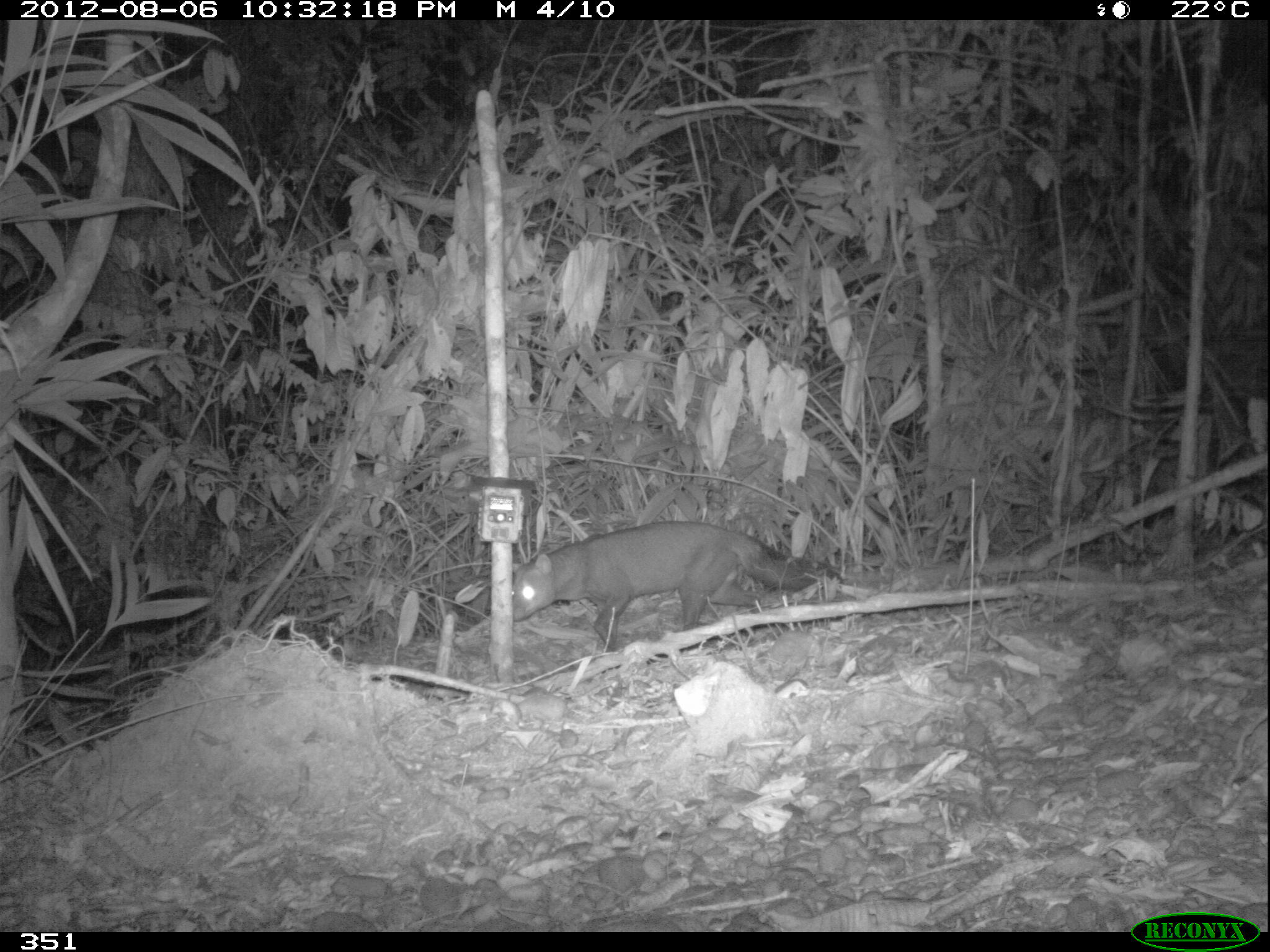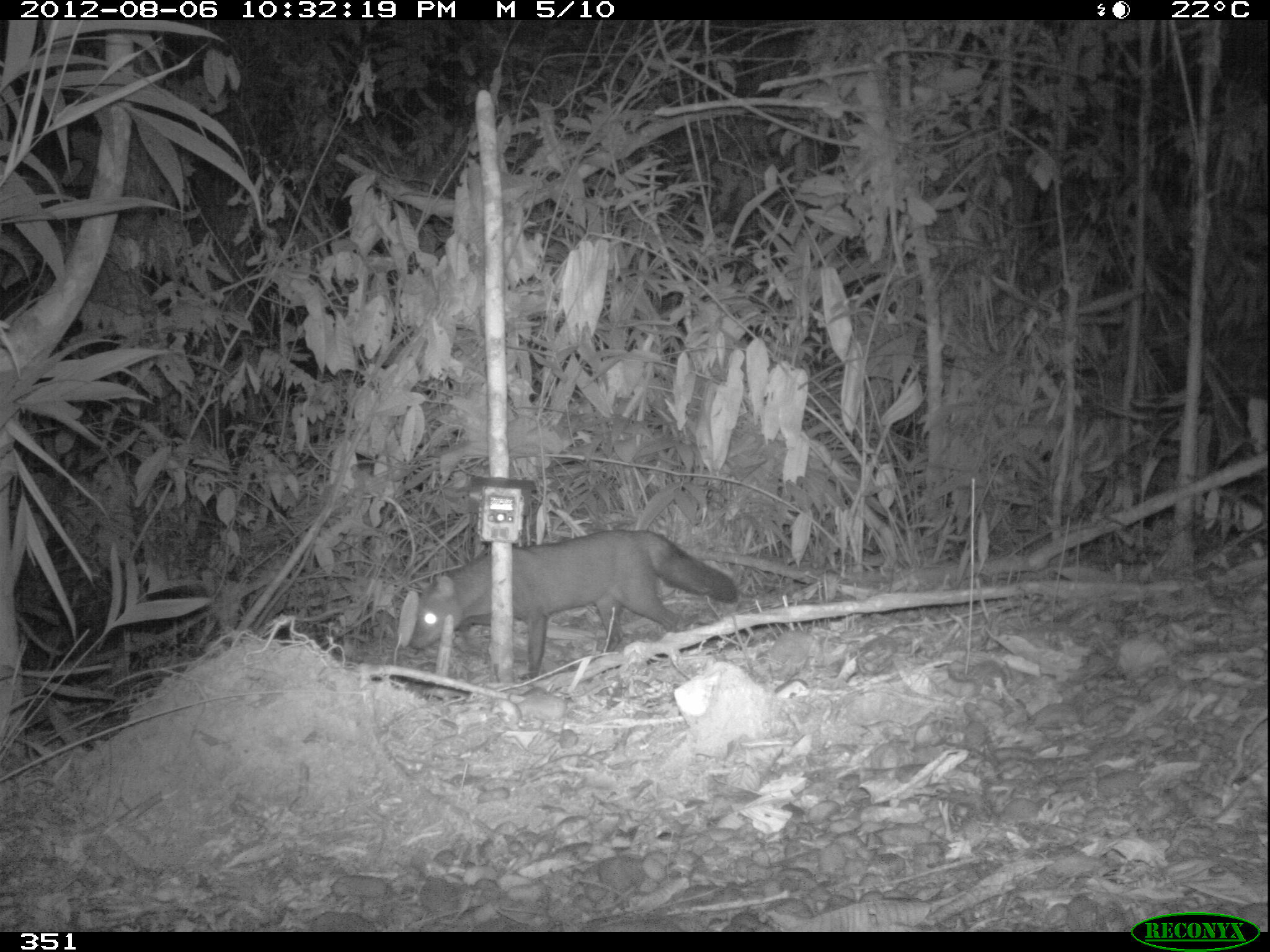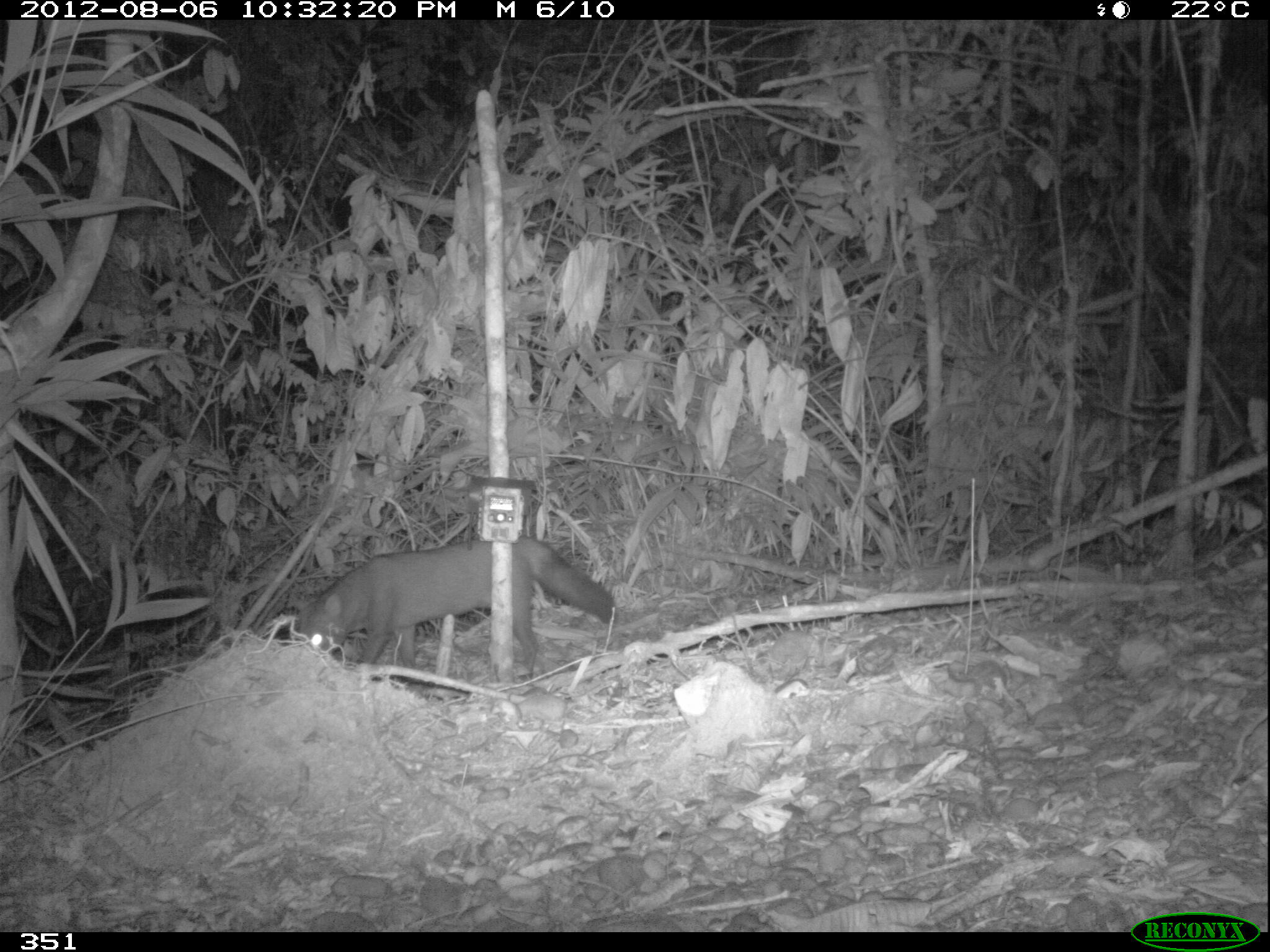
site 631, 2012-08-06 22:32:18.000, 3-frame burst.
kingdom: Animalia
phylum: Chordata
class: Mammalia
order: Carnivora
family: Canidae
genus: Atelocynus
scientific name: Atelocynus microtis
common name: short-eared dog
Atelocynus microtis (short-eared dog).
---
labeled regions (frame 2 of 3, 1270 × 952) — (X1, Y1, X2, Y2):
atelocynus microtis: (406, 527, 736, 678)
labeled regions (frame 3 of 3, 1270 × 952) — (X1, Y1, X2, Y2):
atelocynus microtis: (298, 529, 616, 681)